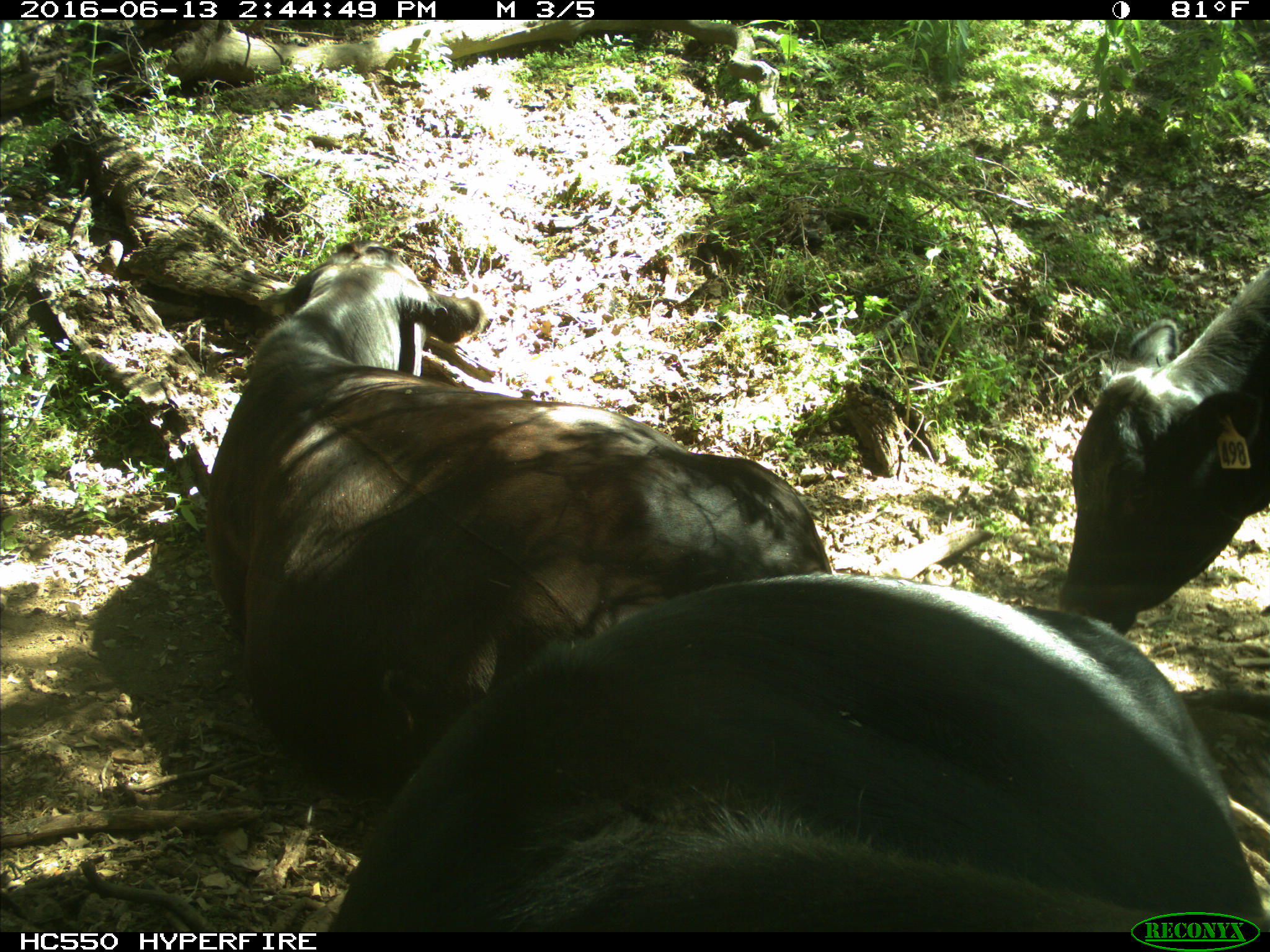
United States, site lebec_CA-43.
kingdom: Animalia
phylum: Chordata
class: Mammalia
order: Artiodactyla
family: Bovidae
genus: Bos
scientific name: Bos taurus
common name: domestic cow